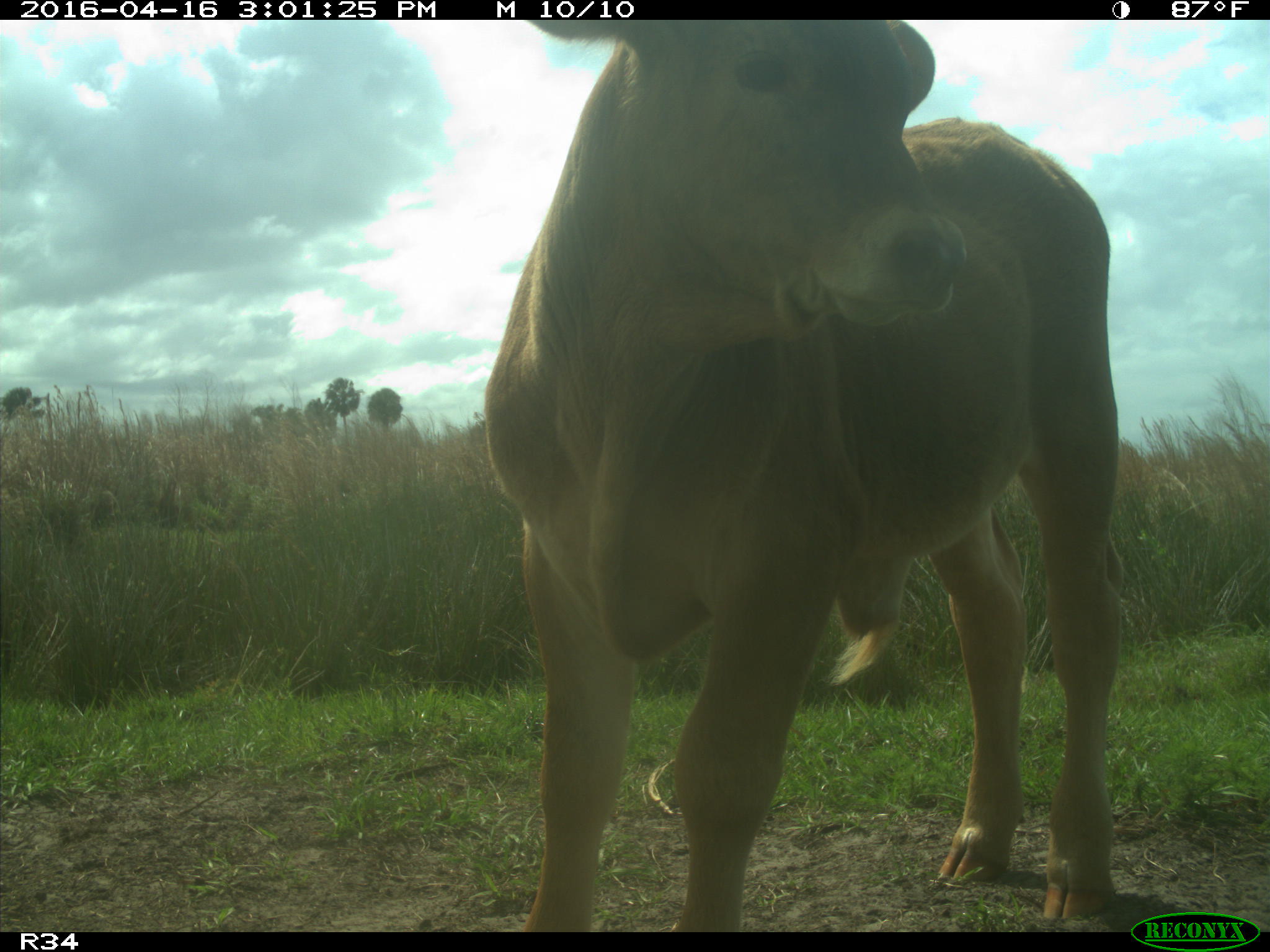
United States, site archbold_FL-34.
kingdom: Animalia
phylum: Chordata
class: Mammalia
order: Artiodactyla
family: Bovidae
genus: Bos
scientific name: Bos taurus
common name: domestic cow